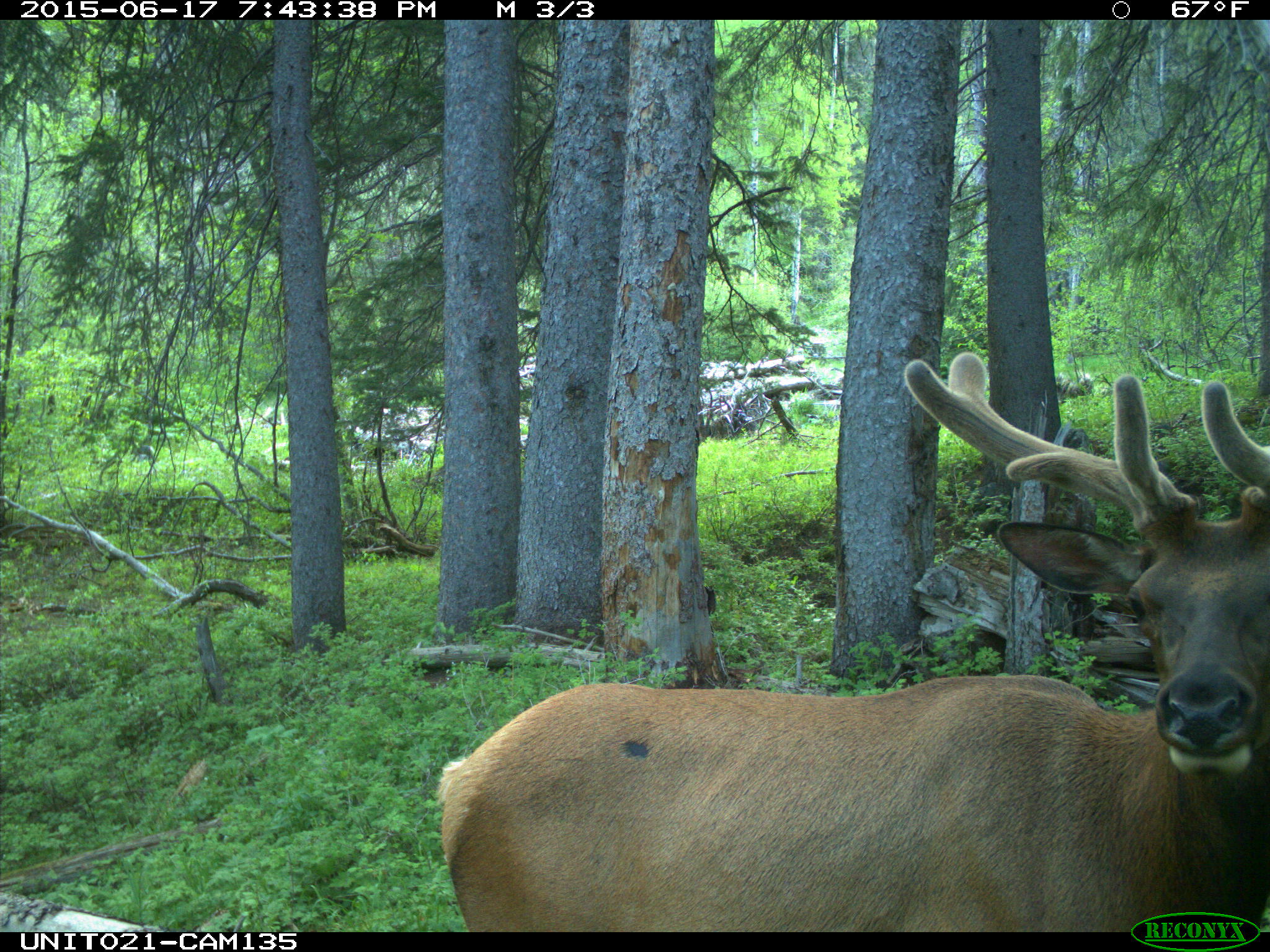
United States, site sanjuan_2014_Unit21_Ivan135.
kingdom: Animalia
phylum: Chordata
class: Mammalia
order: Artiodactyla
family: Cervidae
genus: Cervus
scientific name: Cervus elaphus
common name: red deer